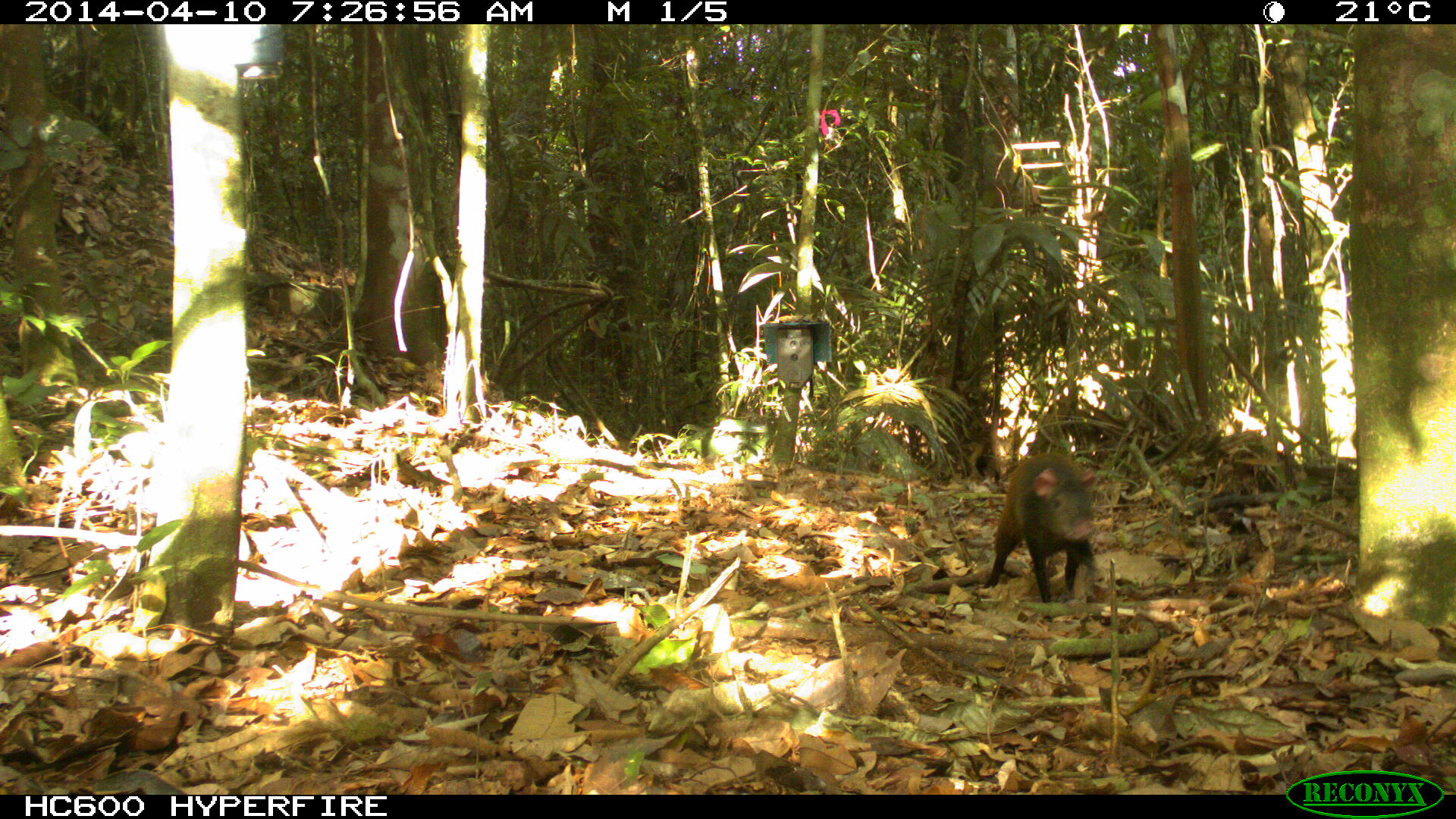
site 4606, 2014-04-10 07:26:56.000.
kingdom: Animalia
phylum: Chordata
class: Mammalia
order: Rodentia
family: Dasyproctidae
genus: Dasyprocta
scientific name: Dasyprocta leporina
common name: red-rumped agouti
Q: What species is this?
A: Dasyprocta leporina (red-rumped agouti).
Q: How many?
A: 1.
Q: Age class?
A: Adult.